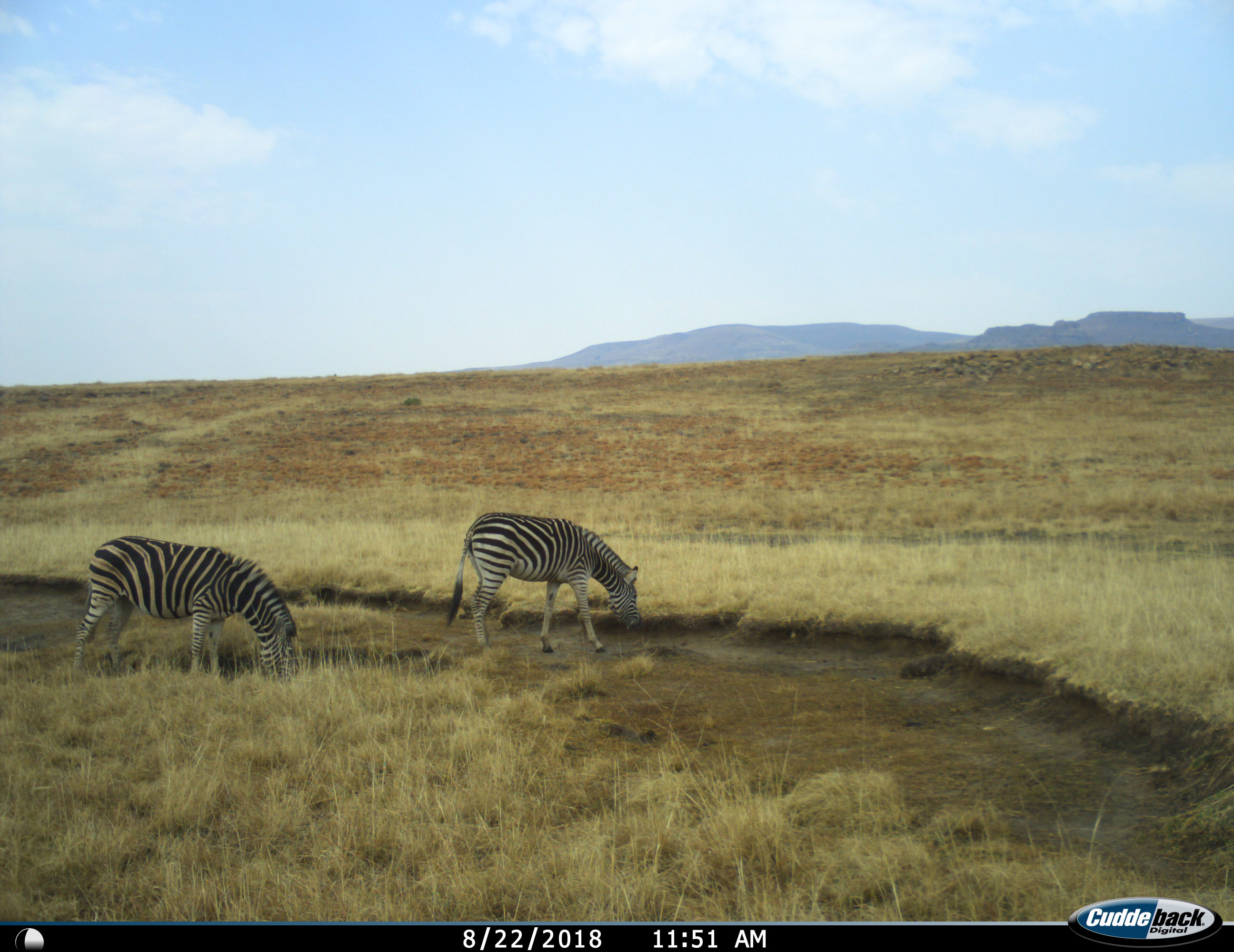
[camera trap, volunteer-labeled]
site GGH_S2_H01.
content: unidentified animal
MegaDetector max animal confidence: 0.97